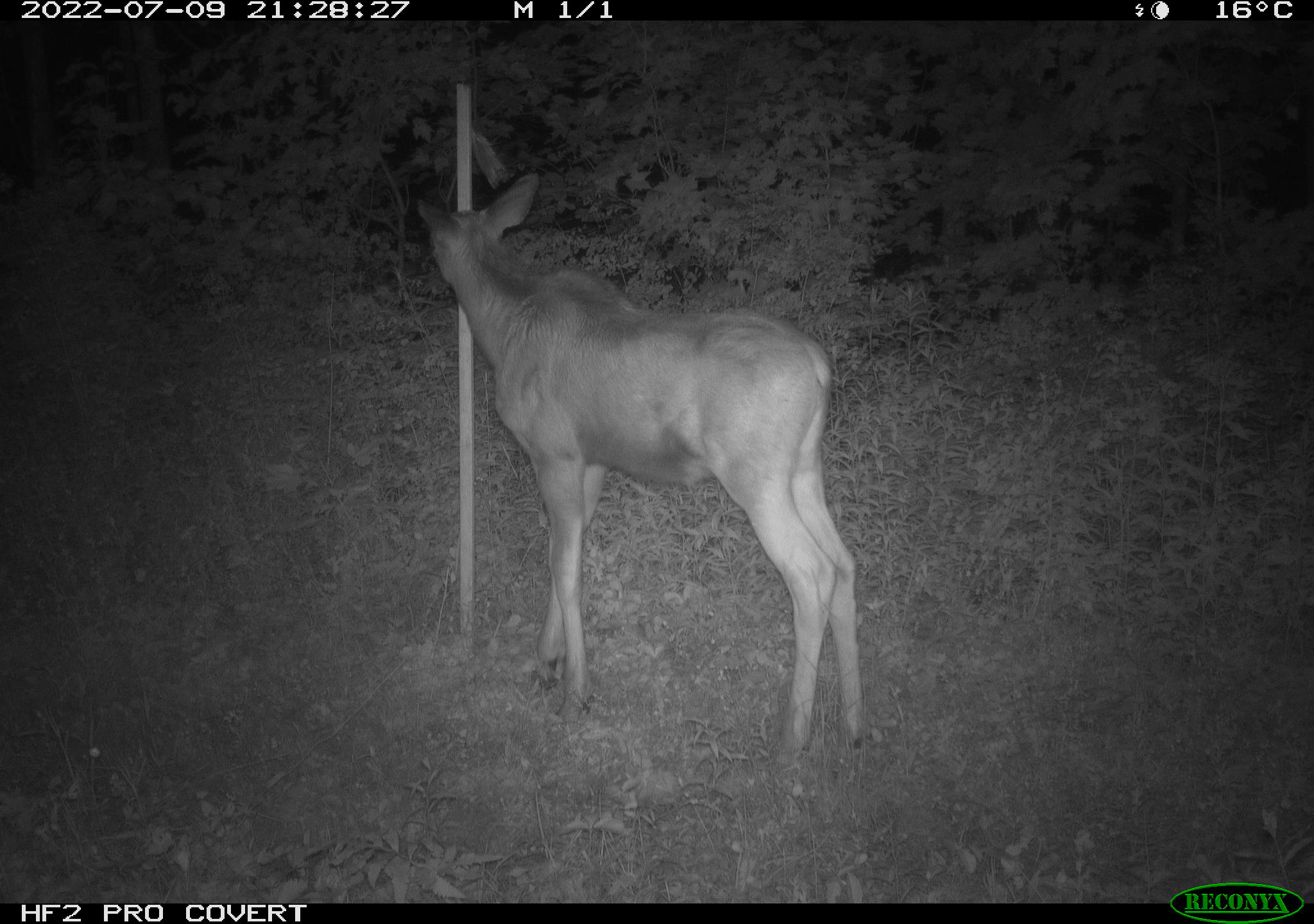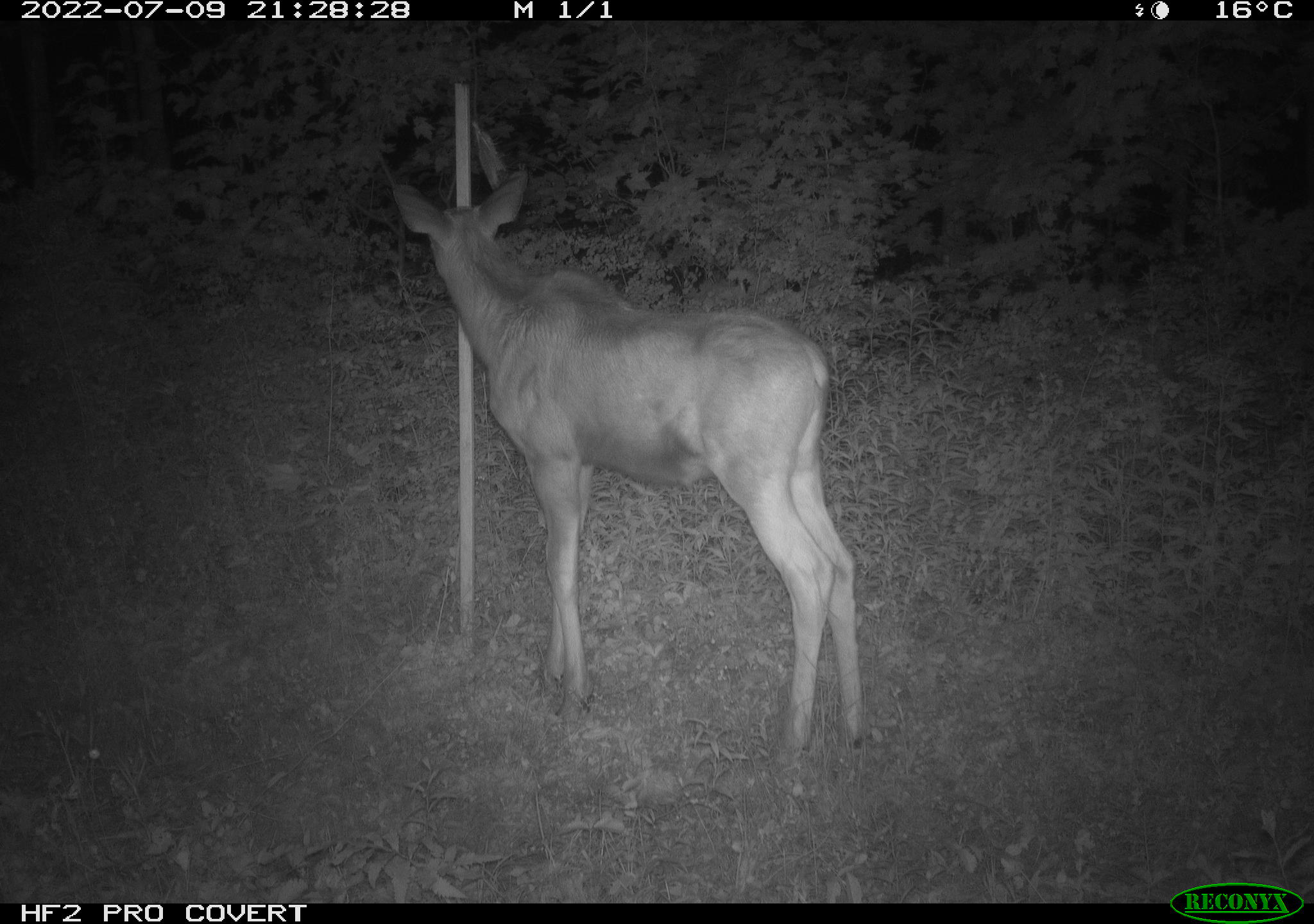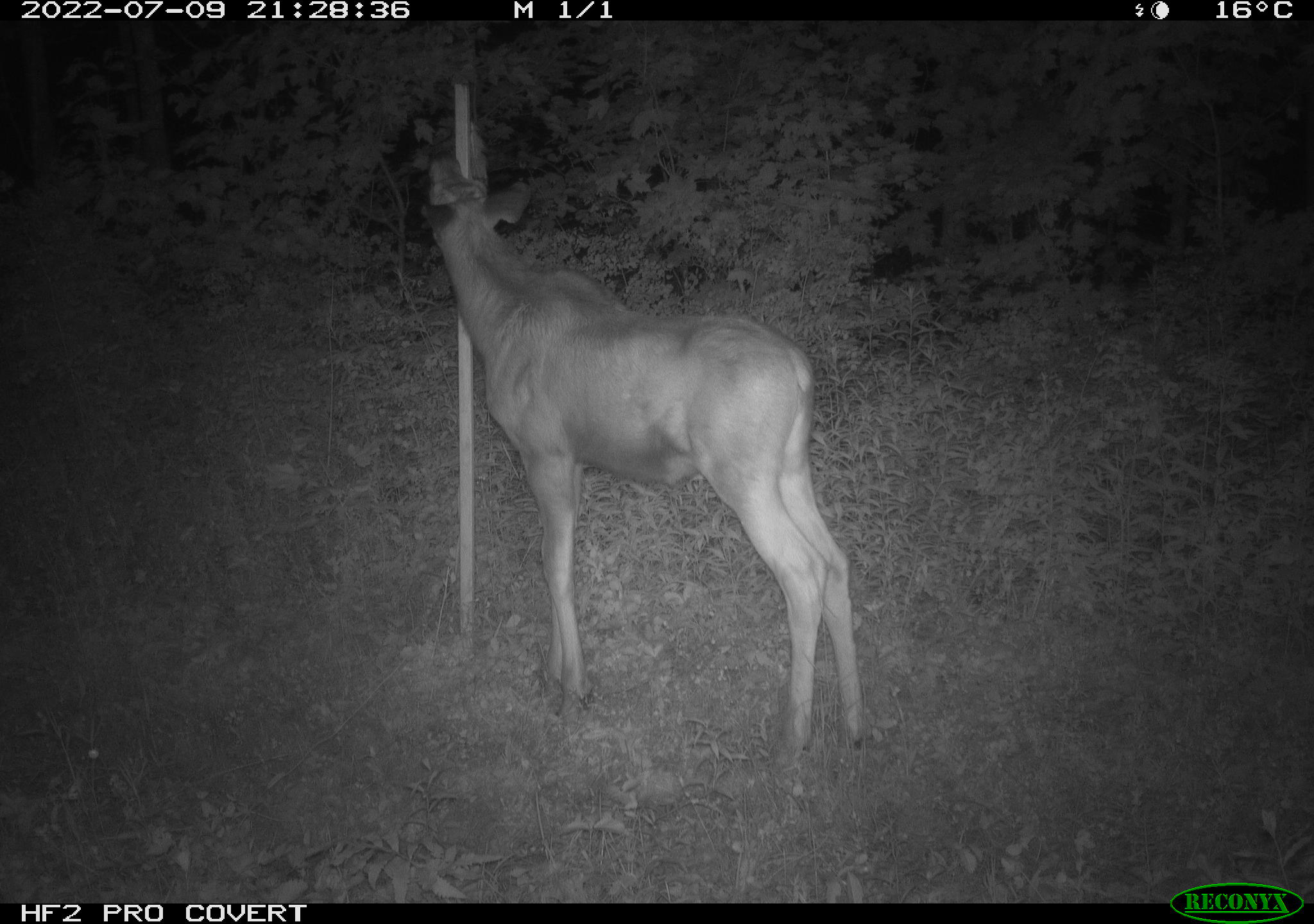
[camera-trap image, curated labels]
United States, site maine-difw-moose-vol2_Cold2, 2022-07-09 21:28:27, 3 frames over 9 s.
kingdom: Animalia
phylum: Chordata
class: Mammalia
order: Artiodactyla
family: Cervidae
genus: Alces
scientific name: Alces alces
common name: moose